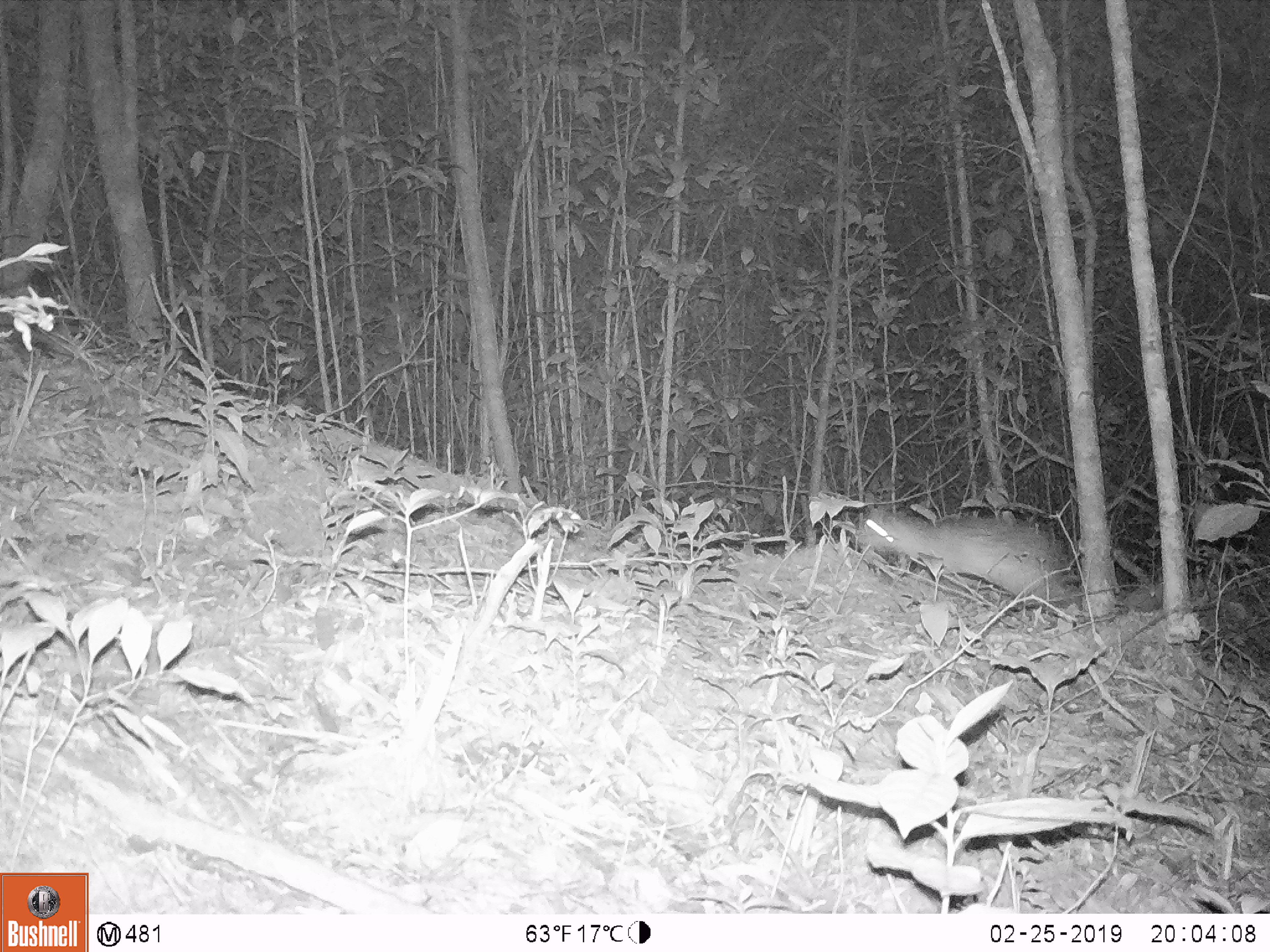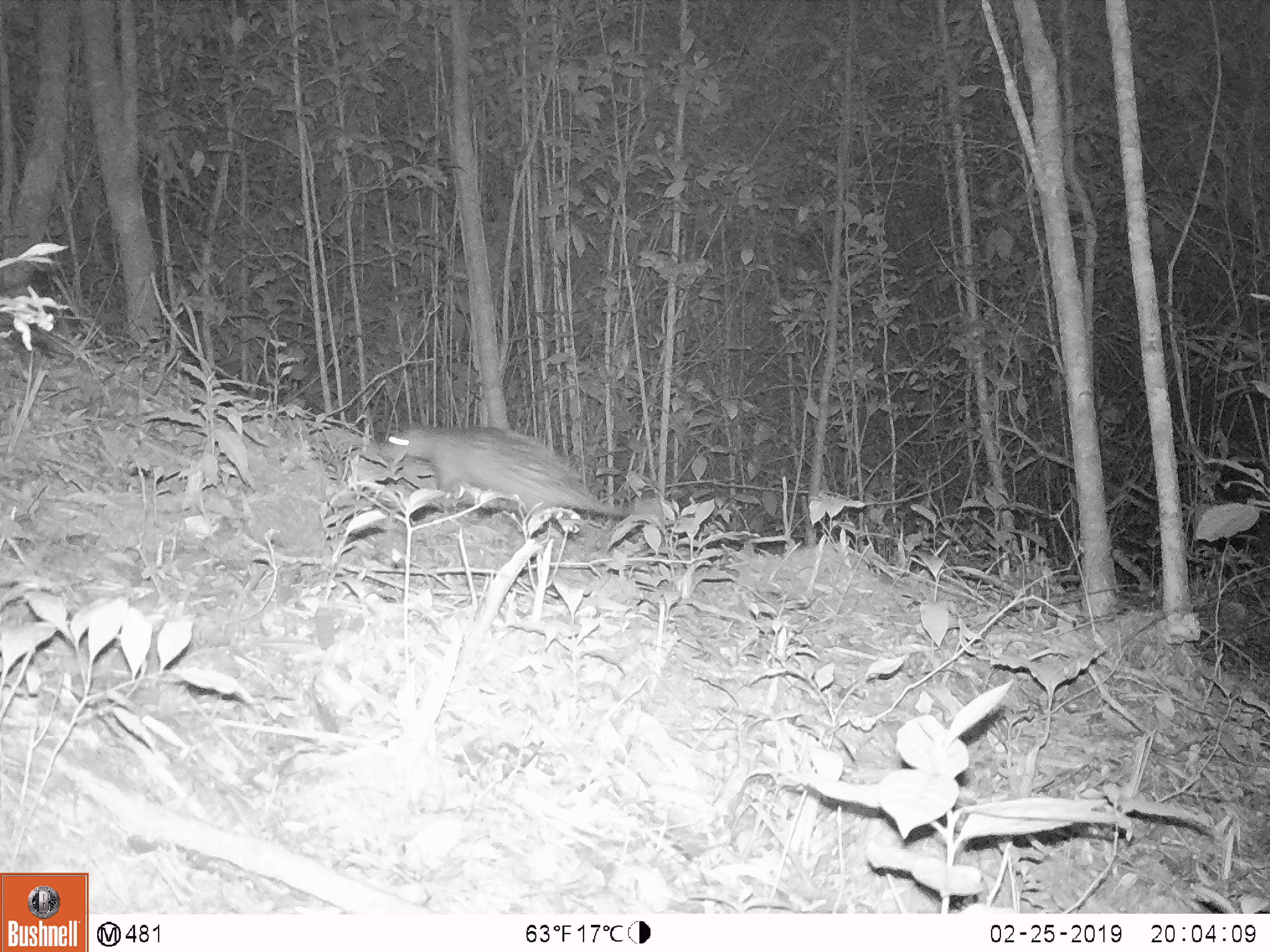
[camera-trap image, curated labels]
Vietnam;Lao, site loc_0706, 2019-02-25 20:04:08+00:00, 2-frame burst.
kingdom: Animalia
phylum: Chordata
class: Mammalia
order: Rodentia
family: Hystricidae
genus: Atherurus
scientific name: Atherurus macrourus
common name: asiatic brush-tailed porcupine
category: asiatic brush tailed porcupine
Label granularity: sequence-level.